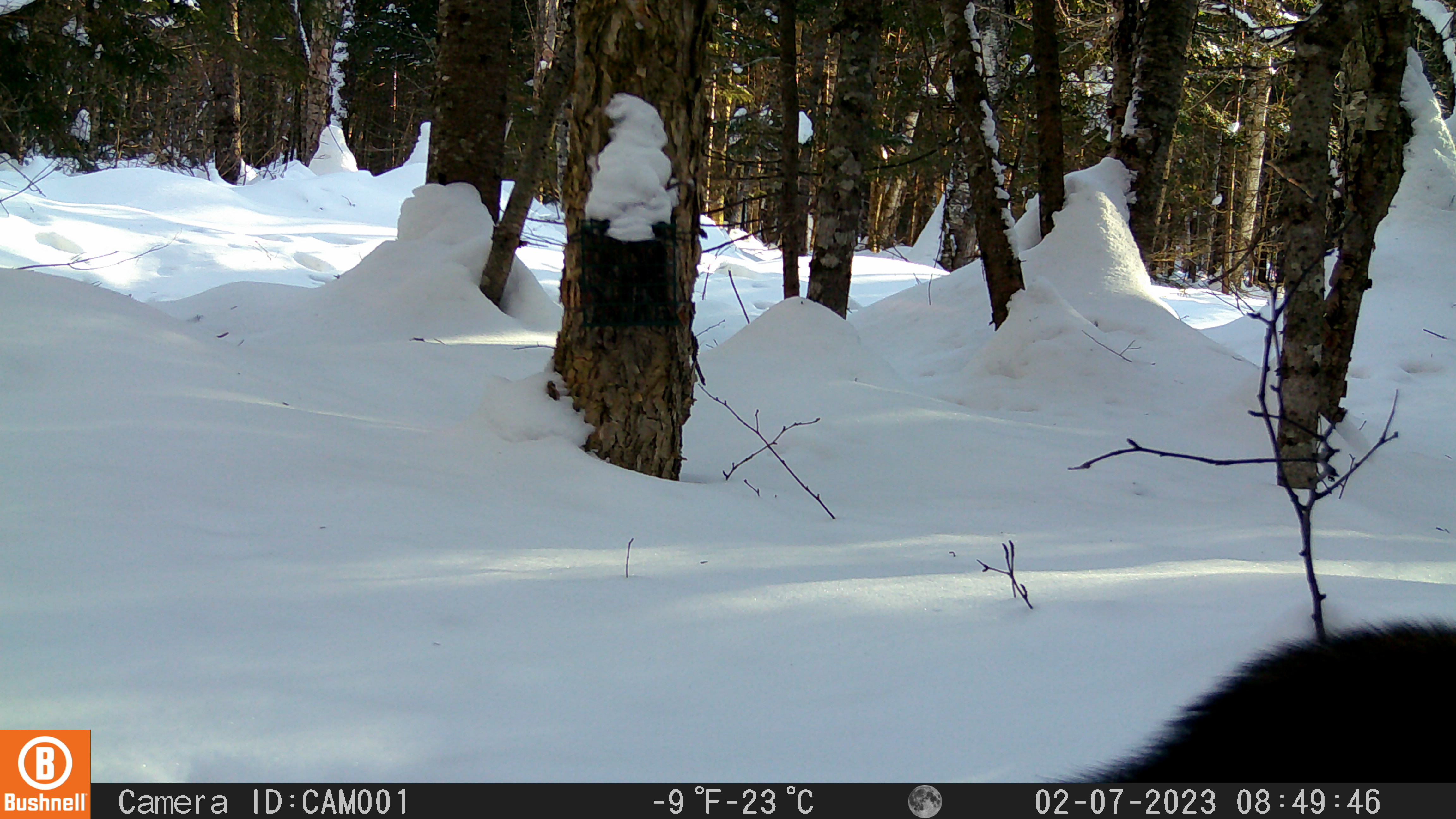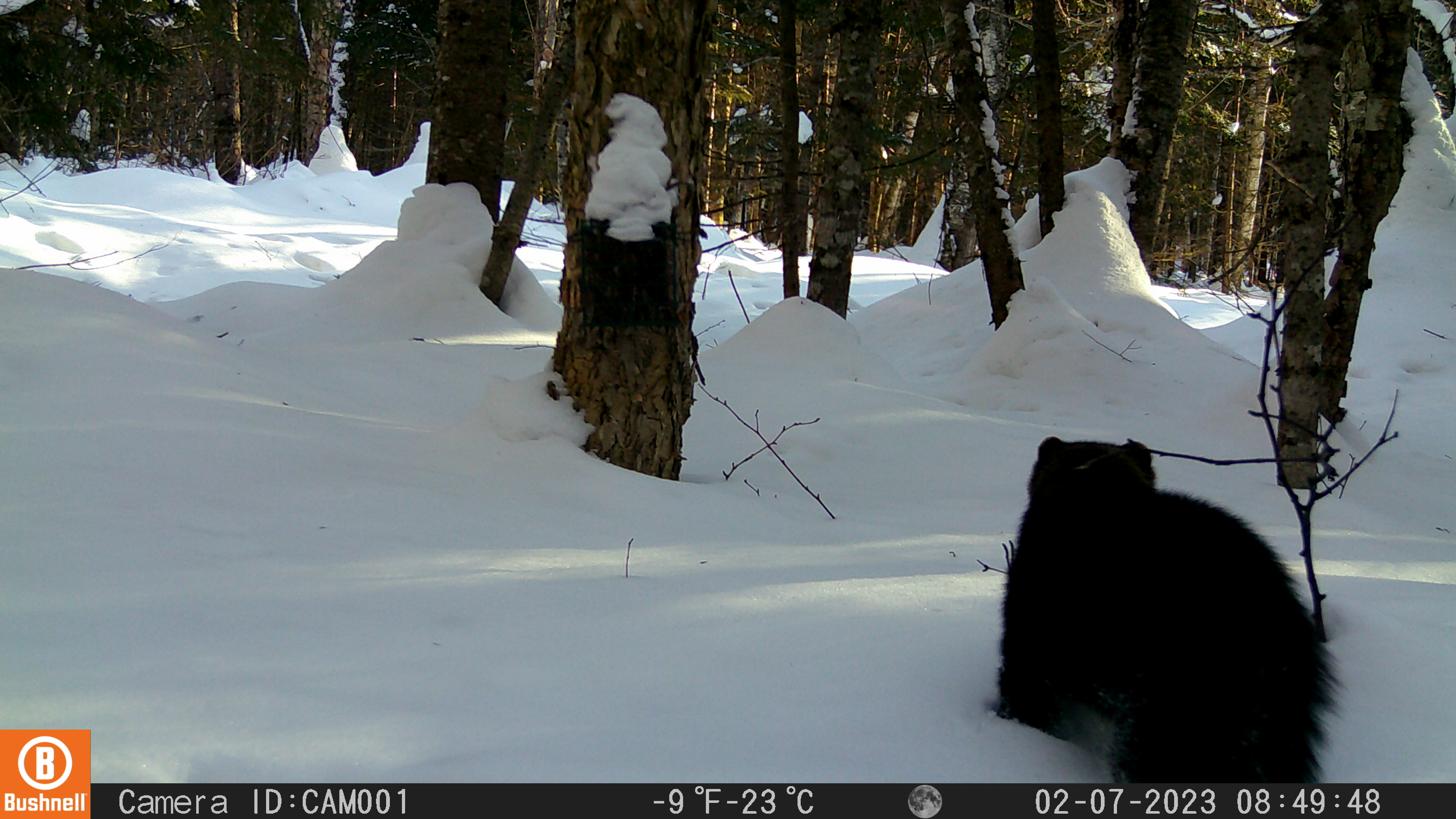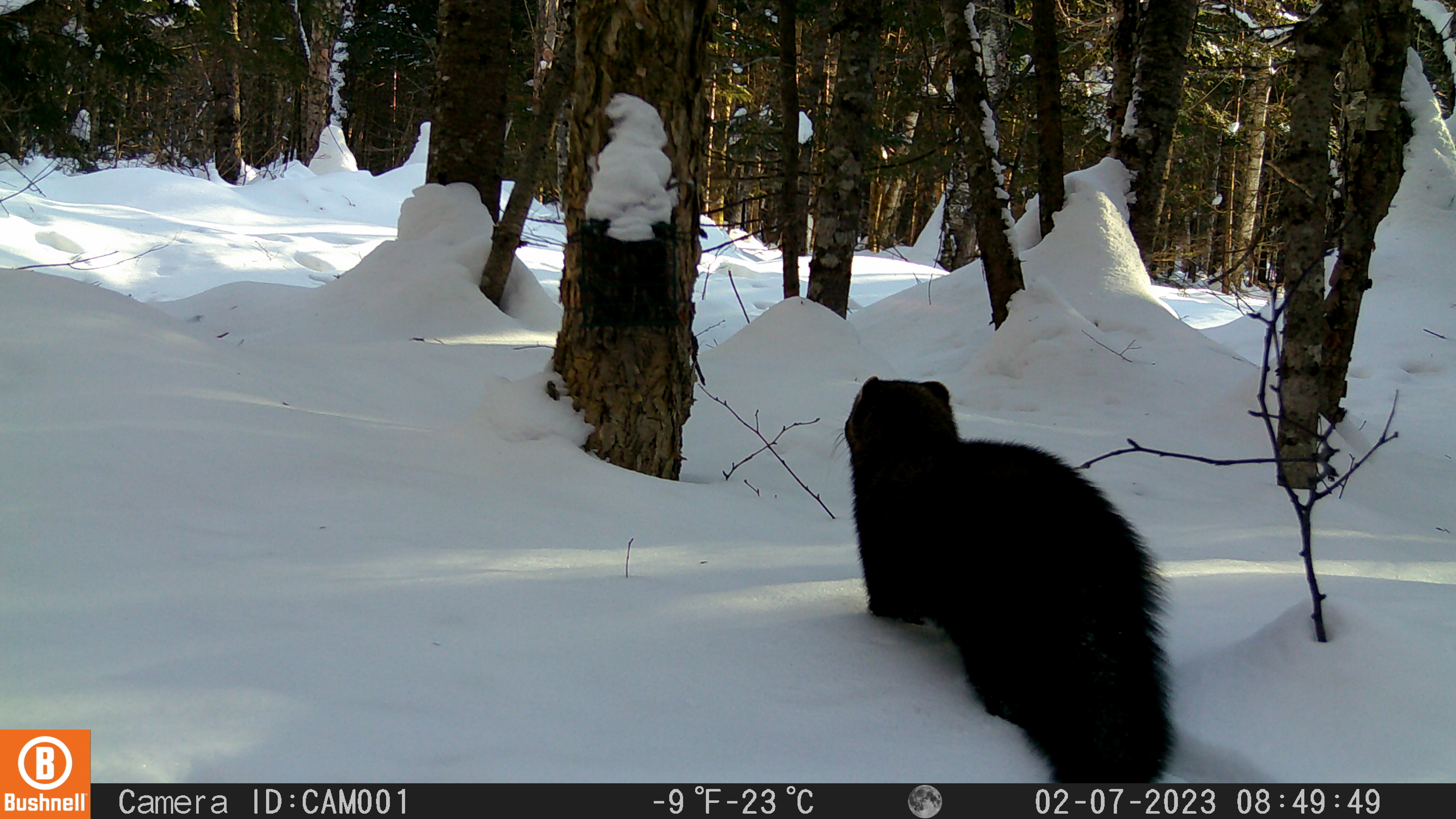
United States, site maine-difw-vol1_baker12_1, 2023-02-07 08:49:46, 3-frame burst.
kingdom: Animalia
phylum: Chordata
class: Mammalia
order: Carnivora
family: Mustelidae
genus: Pekania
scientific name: Pekania pennanti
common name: fisher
Fisher (Pekania pennanti).